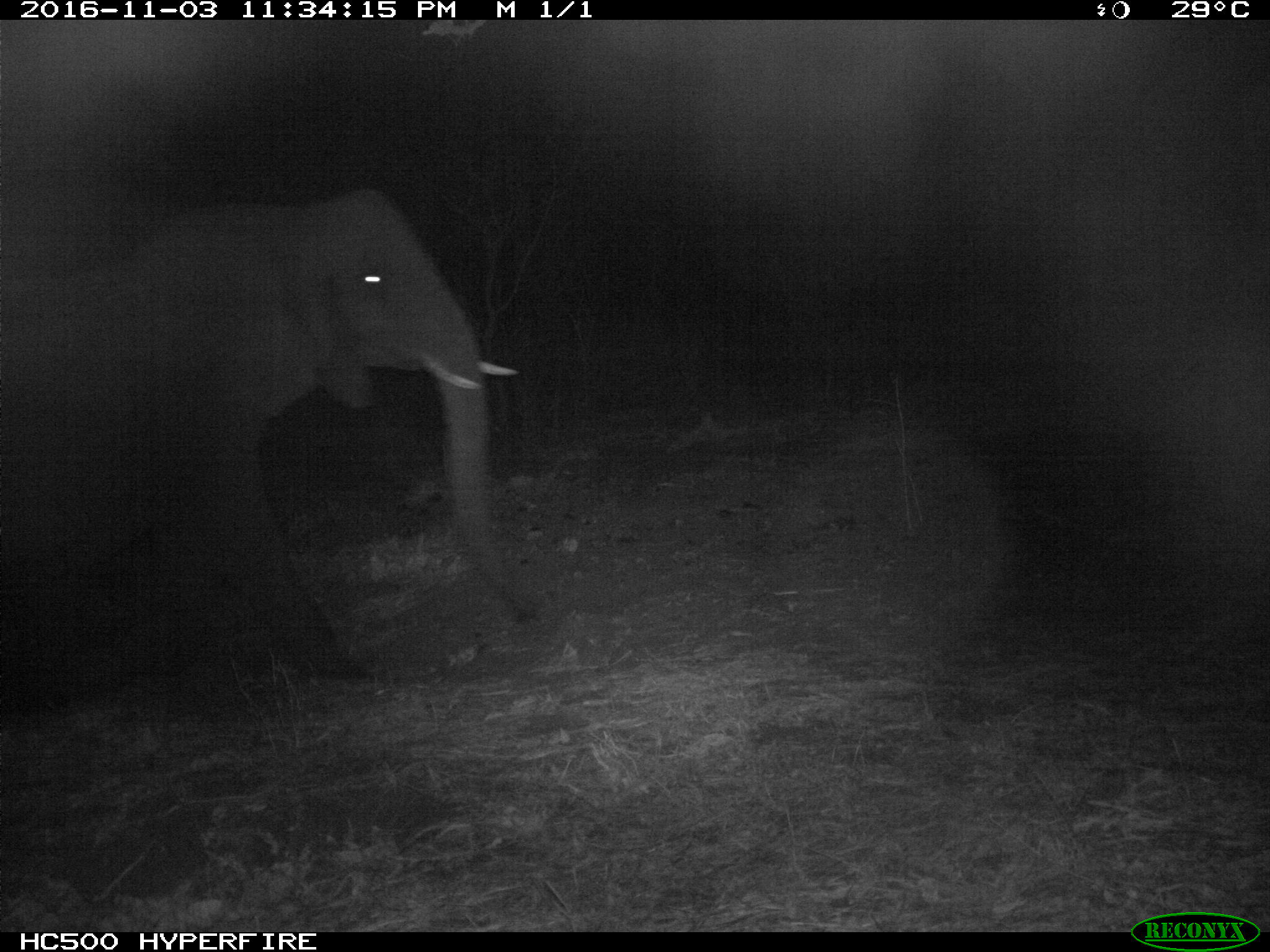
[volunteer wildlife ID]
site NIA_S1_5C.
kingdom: Animalia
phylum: Chordata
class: Mammalia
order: Proboscidea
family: Elephantidae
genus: Loxodonta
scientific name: Loxodonta africana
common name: african bush elephant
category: elephant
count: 1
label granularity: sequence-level